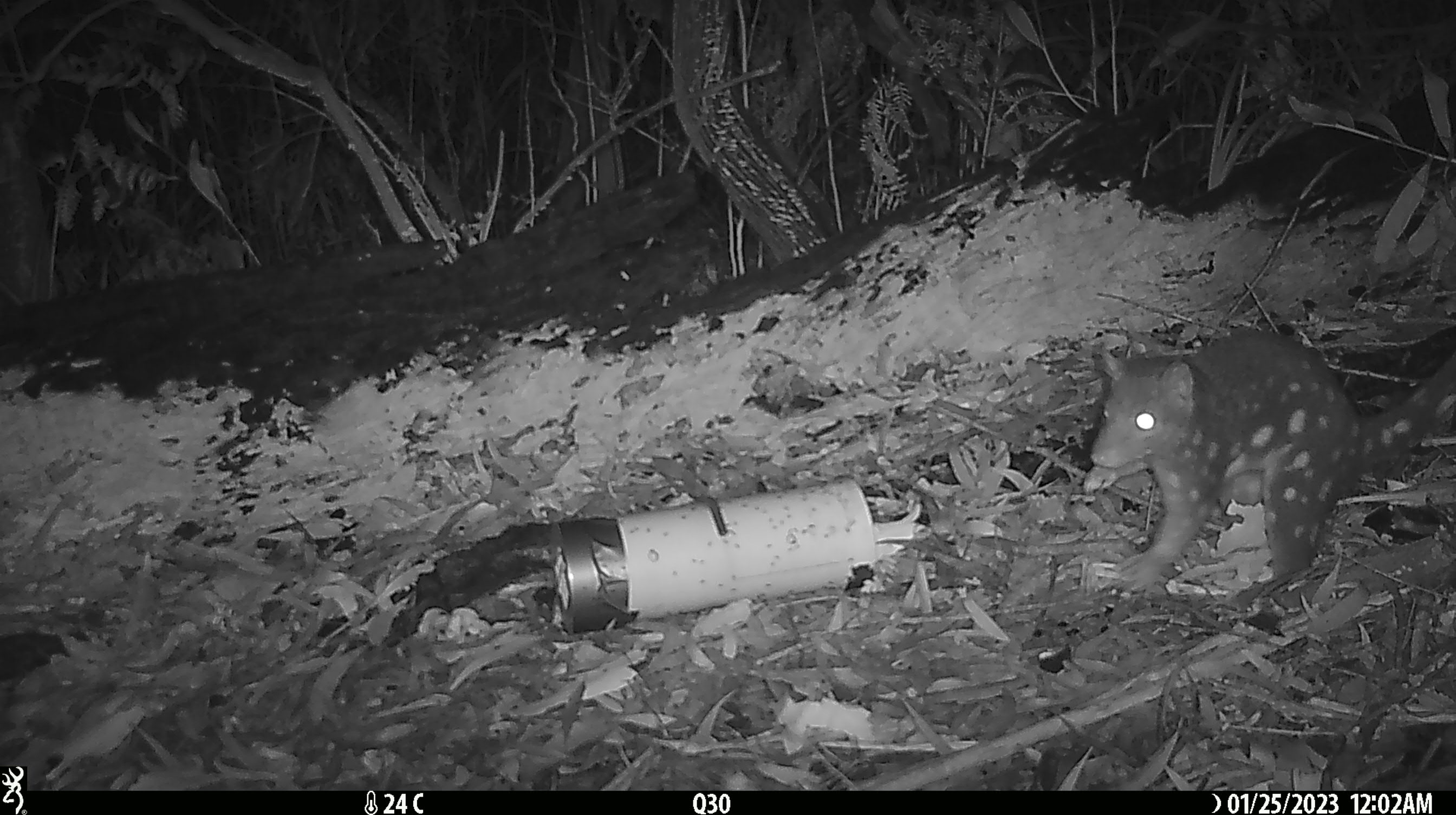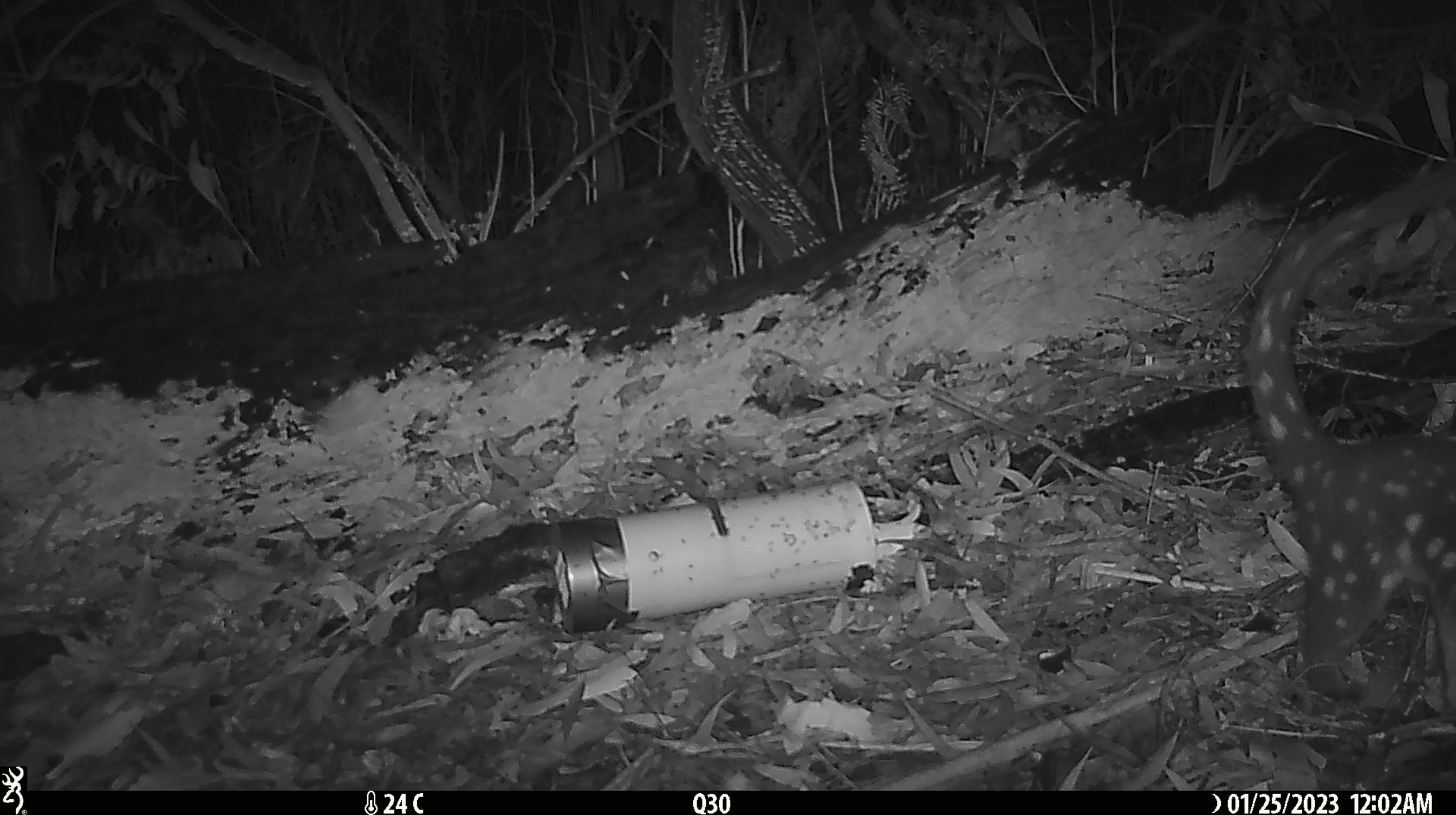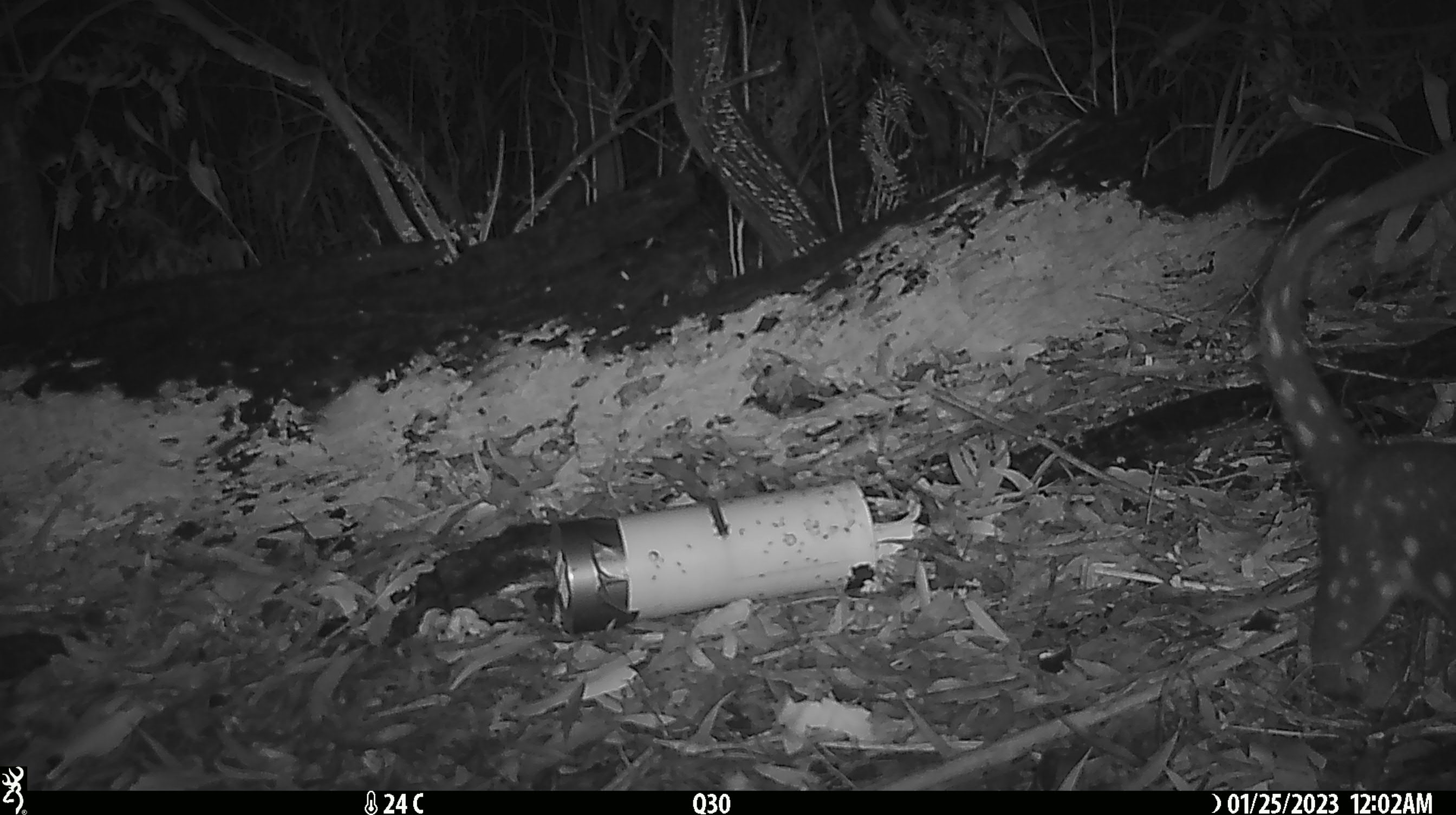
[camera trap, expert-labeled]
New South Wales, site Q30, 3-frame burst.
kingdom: Animalia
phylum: Chordata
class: Mammalia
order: Dasyuromorphia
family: Dasyuridae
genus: Dasyurus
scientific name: Dasyurus maculatus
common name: spotted-tailed quoll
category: quoll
Quoll (spotted-tailed quoll) (Dasyurus maculatus).